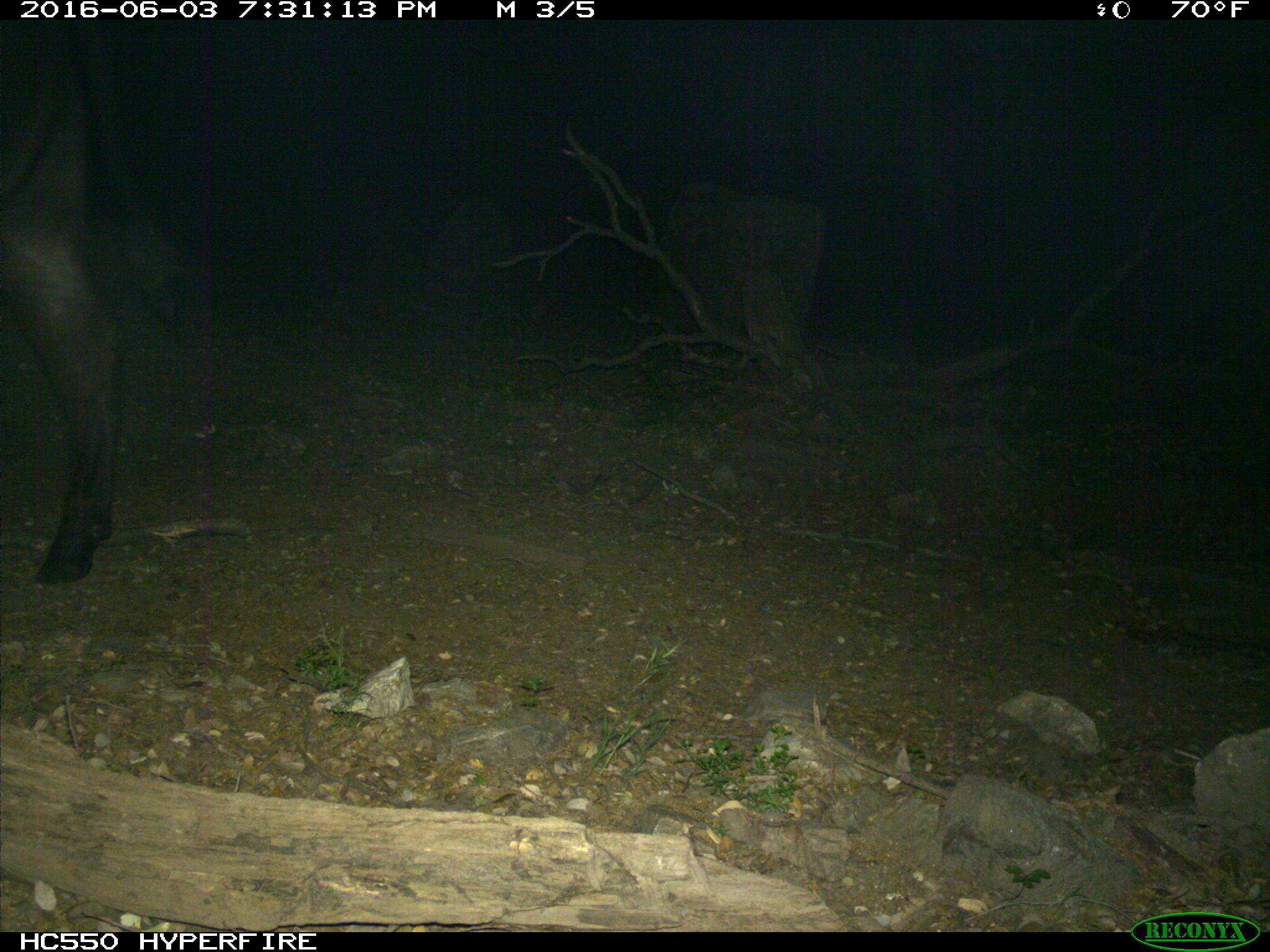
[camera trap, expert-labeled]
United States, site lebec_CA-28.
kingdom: Animalia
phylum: Chordata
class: Mammalia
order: Artiodactyla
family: Bovidae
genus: Bos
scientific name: Bos taurus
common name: domestic cow